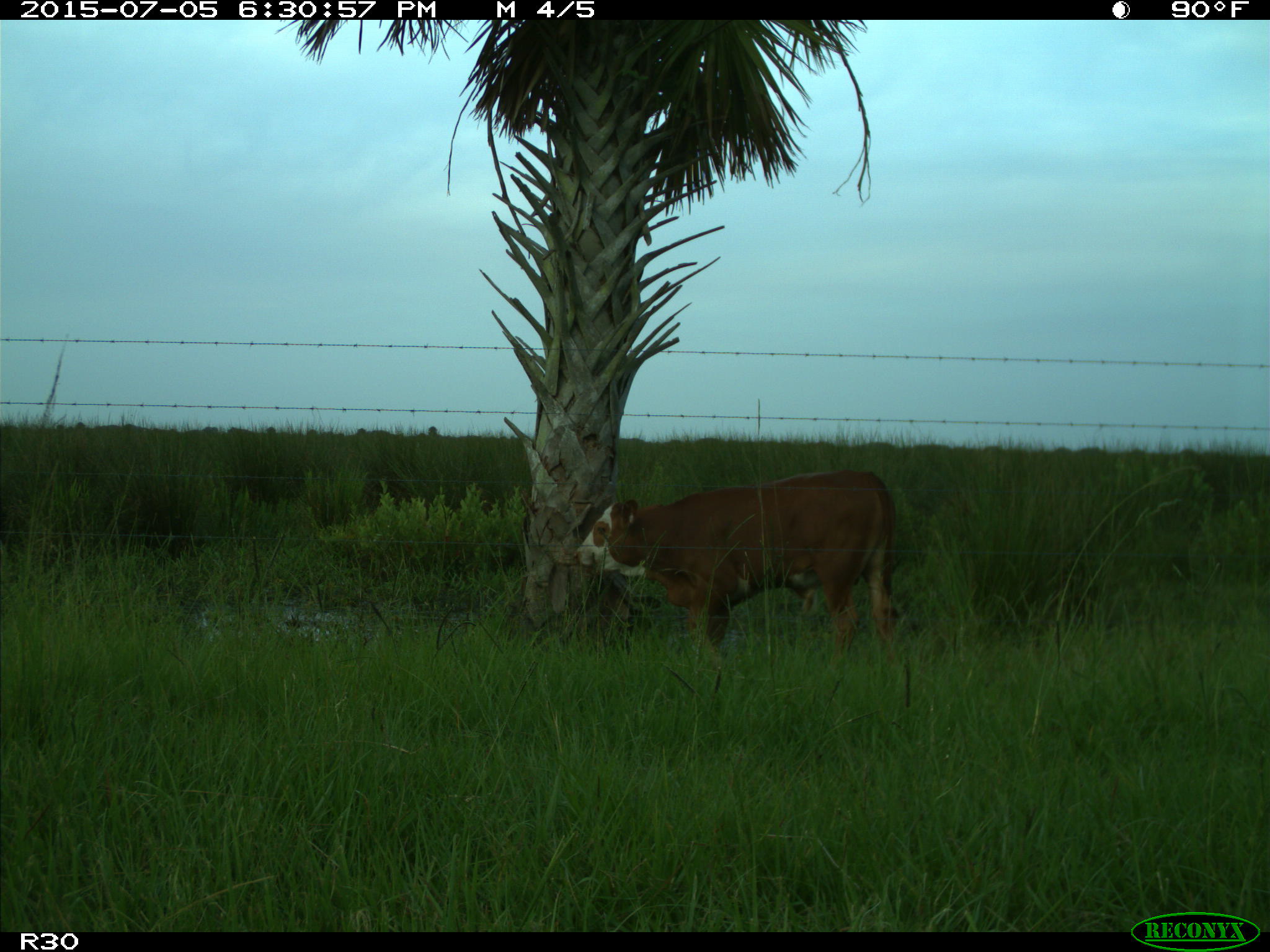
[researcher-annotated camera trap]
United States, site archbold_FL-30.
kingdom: Animalia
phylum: Chordata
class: Mammalia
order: Artiodactyla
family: Bovidae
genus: Bos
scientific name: Bos taurus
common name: domestic cow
Bos taurus (domestic cow).